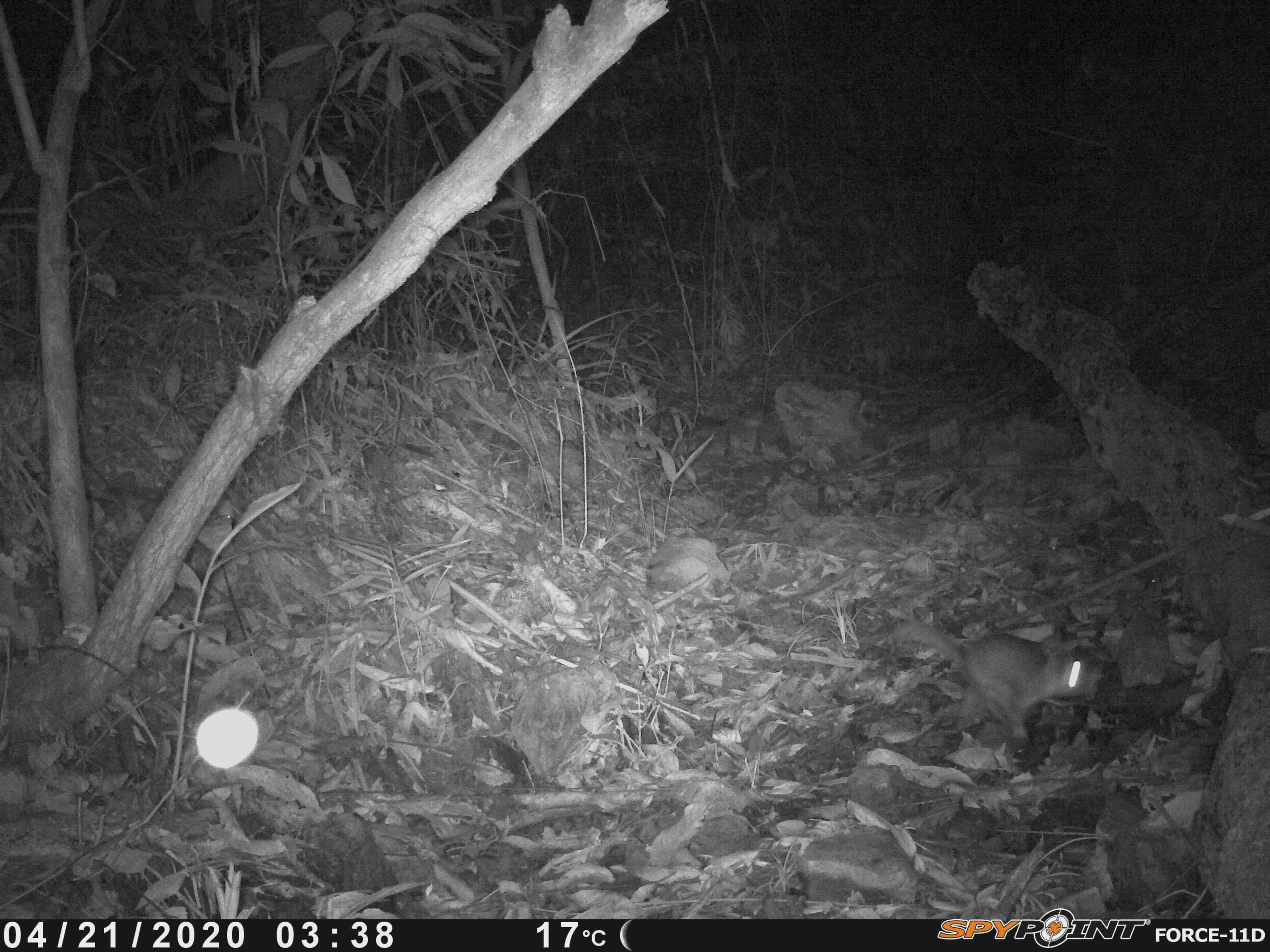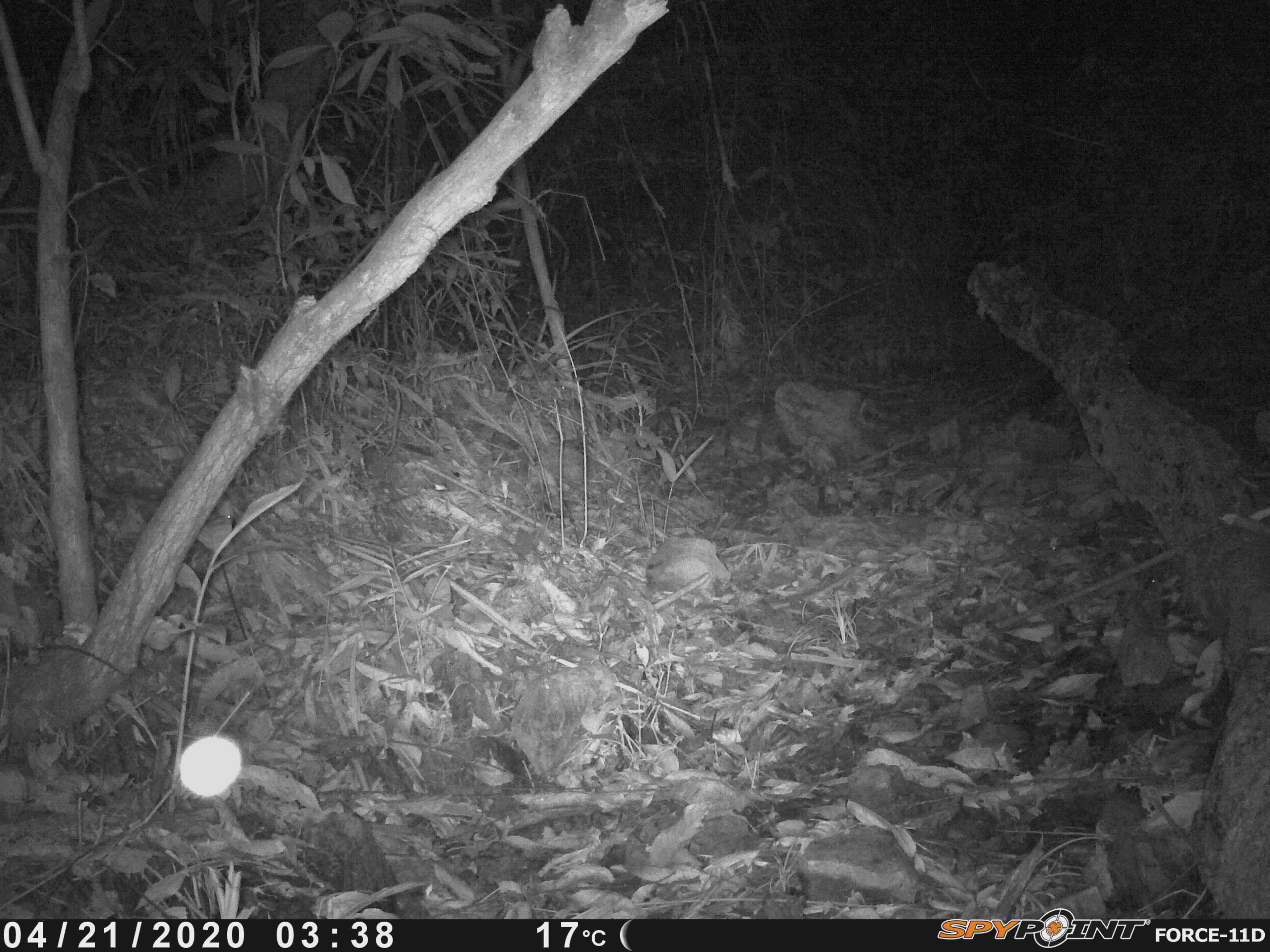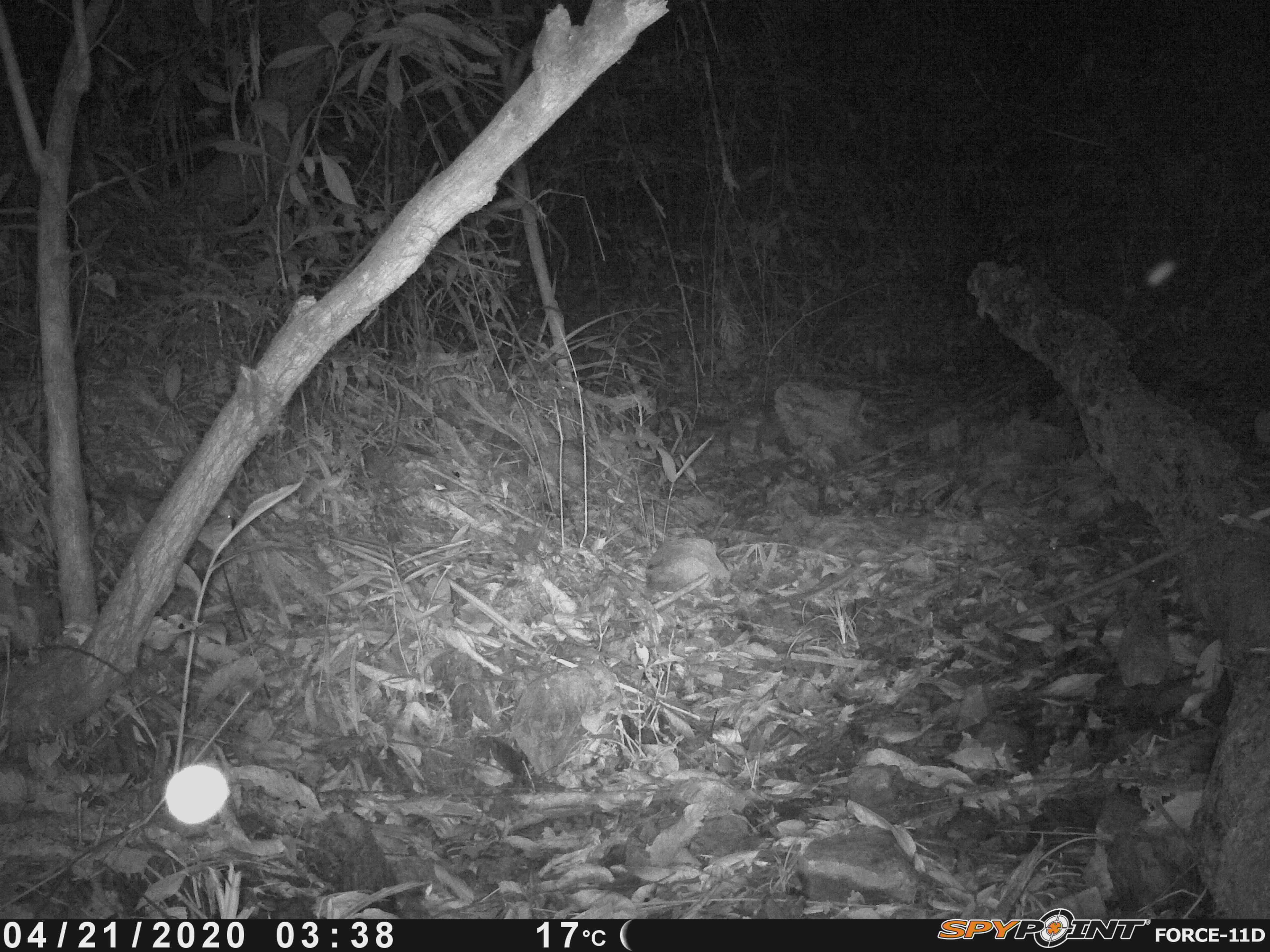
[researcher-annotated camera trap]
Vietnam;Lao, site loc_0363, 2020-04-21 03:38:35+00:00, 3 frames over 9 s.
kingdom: Animalia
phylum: Chordata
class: Mammalia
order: Carnivora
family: Mustelidae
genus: Melogale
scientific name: Melogale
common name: ferret badger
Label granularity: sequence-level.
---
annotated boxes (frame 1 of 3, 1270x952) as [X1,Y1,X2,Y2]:
ferret badger: [892,619,1104,739]